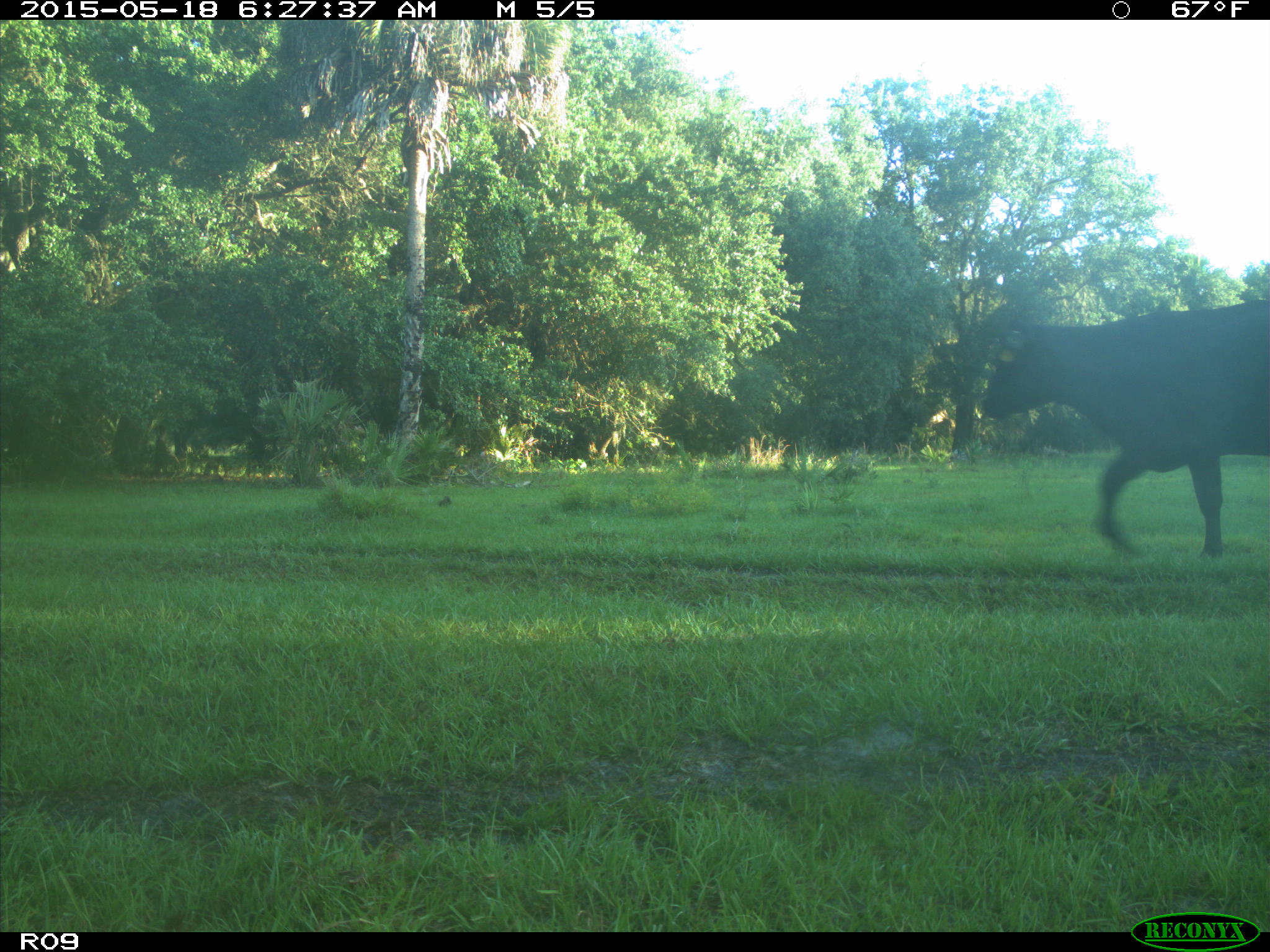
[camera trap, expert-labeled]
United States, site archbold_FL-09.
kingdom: Animalia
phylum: Chordata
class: Mammalia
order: Artiodactyla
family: Bovidae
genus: Bos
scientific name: Bos taurus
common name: domestic cow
Bos taurus (domestic cow).